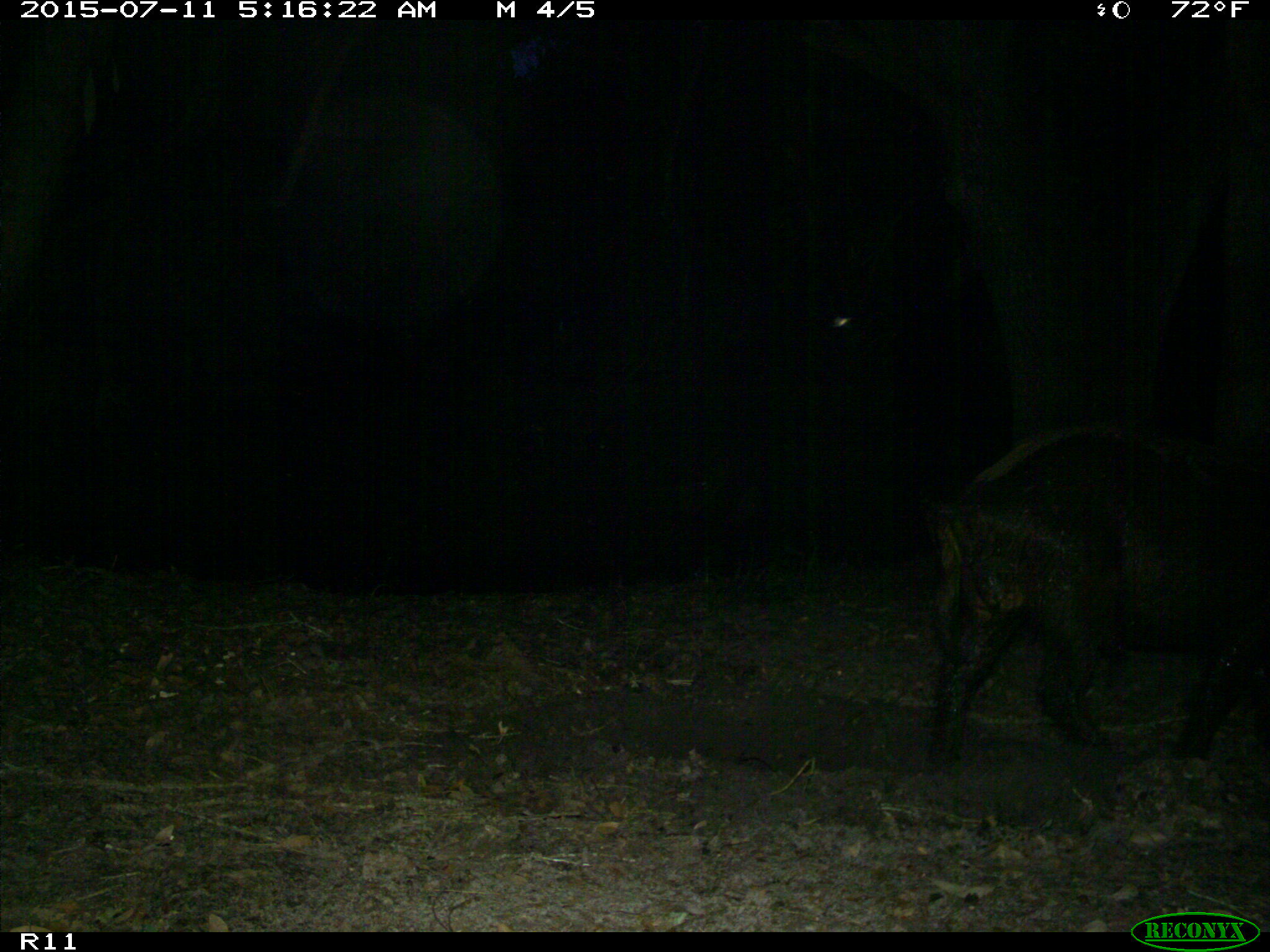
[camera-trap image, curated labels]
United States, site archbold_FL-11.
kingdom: Animalia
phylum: Chordata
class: Mammalia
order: Artiodactyla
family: Suidae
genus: Sus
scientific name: Sus scrofa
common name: wild boar